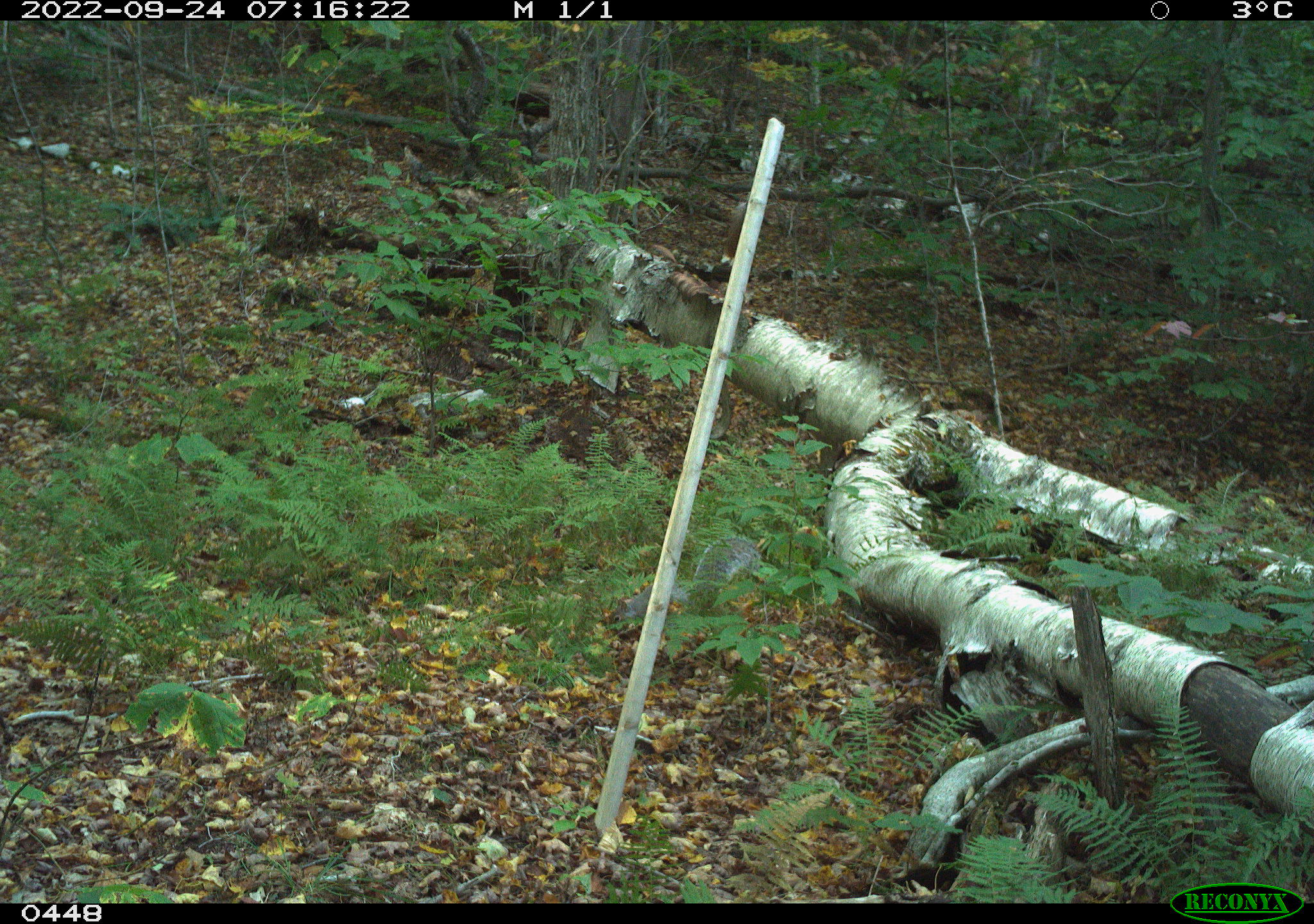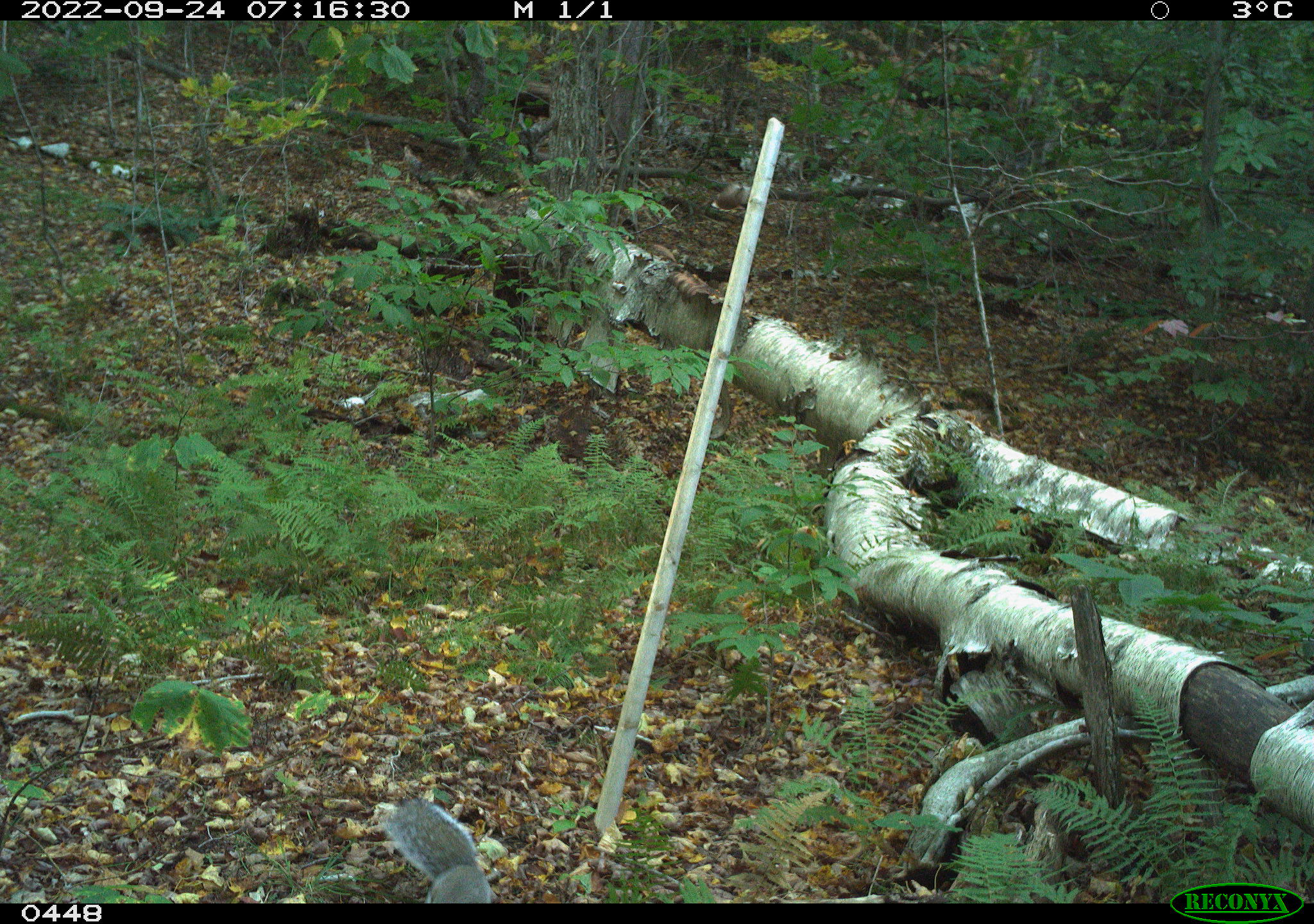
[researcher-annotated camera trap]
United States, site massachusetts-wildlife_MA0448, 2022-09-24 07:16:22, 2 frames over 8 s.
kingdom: Animalia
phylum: Chordata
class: Mammalia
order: Rodentia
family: Sciuridae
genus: Sciurus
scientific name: Sciurus carolinensis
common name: gray squirrel